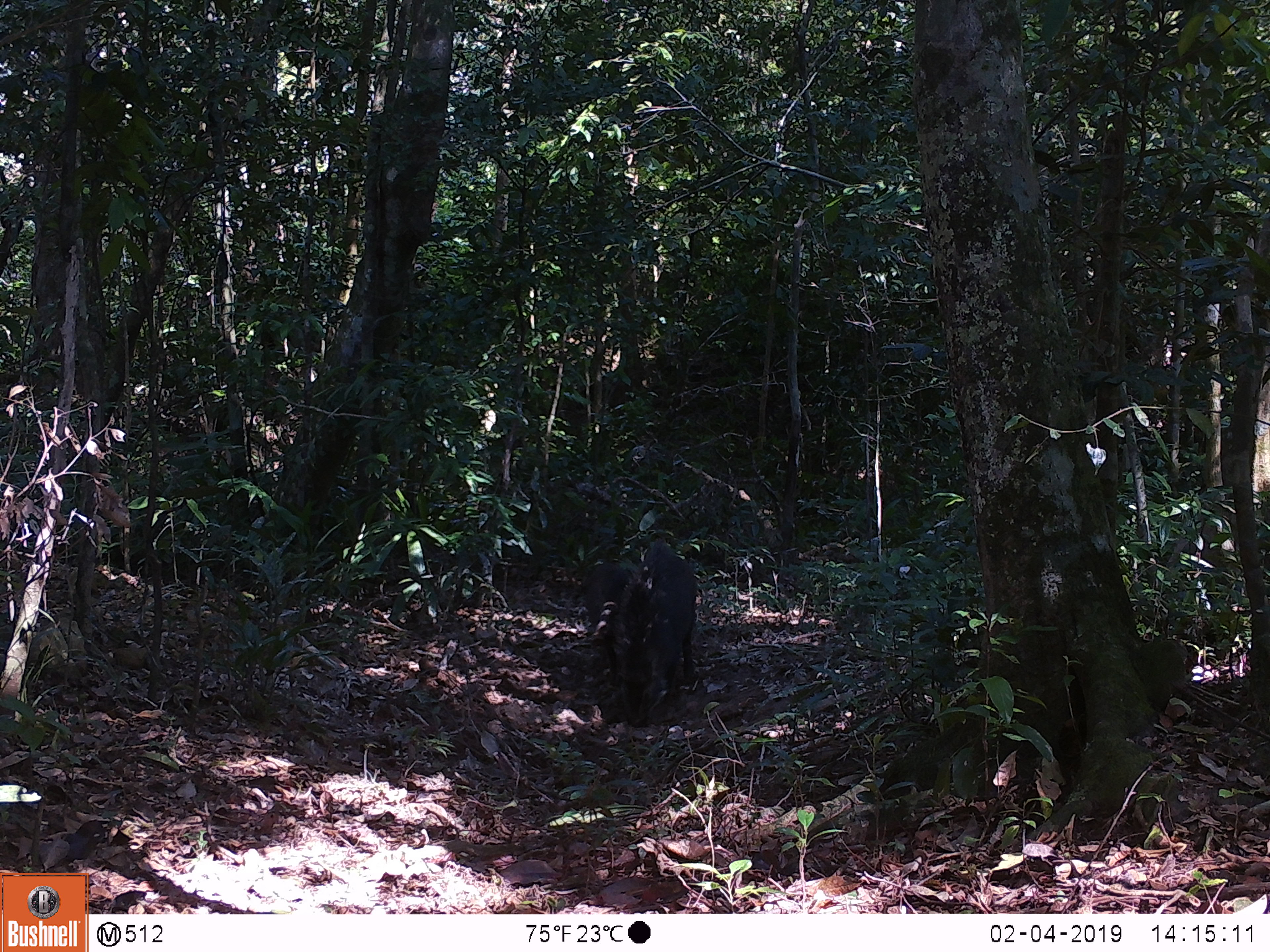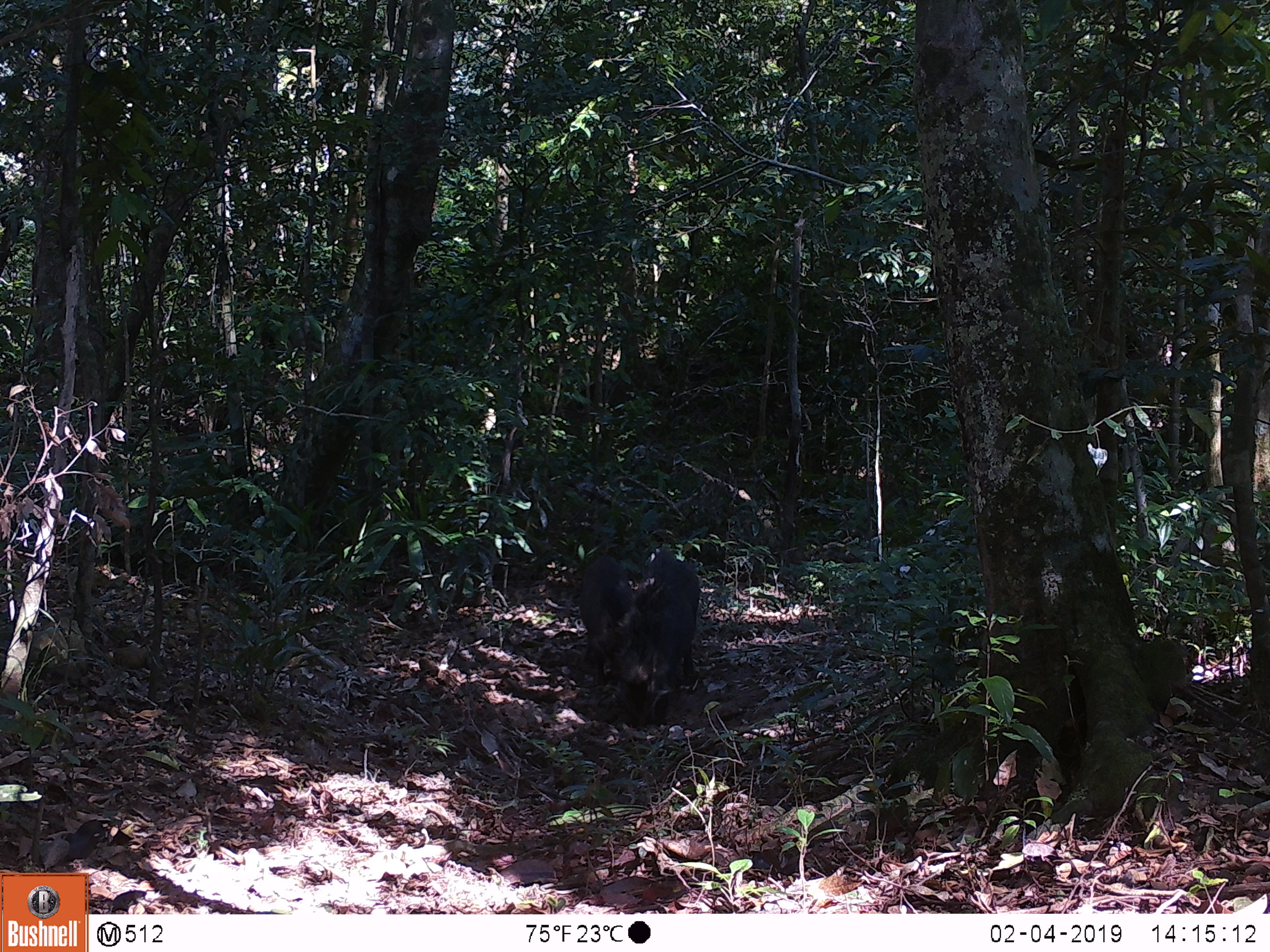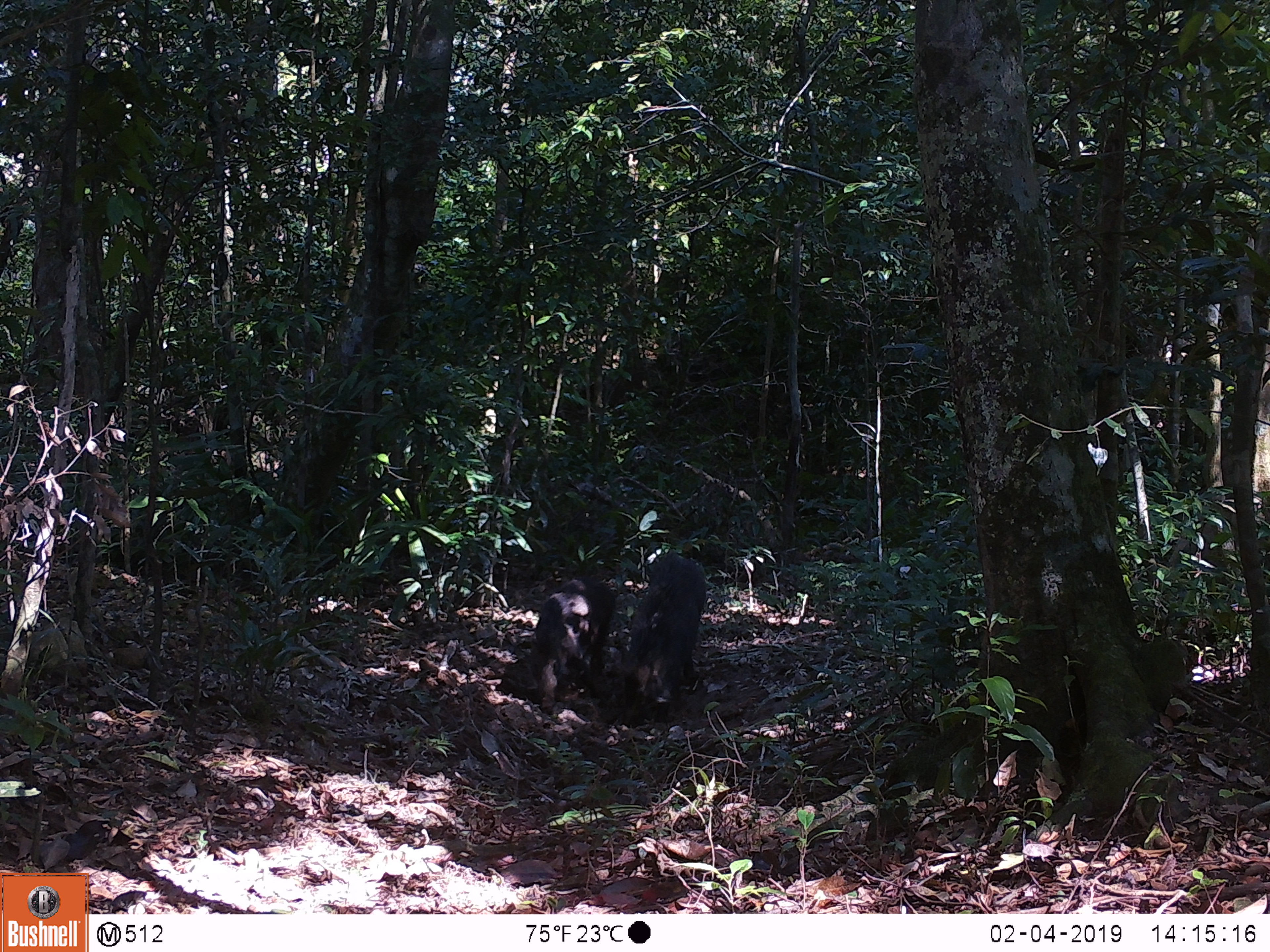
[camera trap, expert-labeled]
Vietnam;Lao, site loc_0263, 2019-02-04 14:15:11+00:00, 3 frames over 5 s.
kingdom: Animalia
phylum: Chordata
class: Mammalia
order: Artiodactyla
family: Suidae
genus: Sus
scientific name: Sus scrofa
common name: eurasian wild pig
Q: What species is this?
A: Eurasian wild pig (Sus scrofa).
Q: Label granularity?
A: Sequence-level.